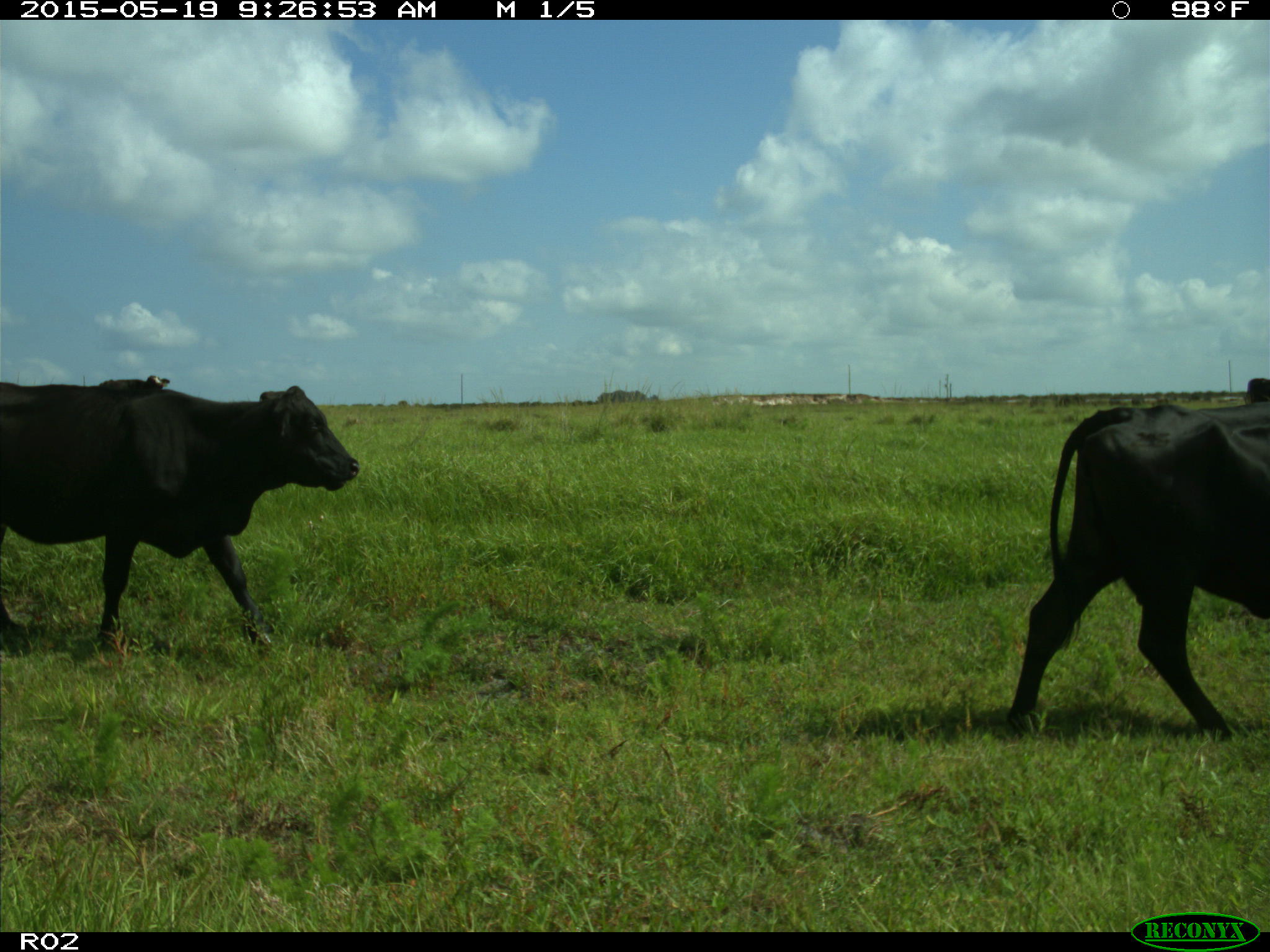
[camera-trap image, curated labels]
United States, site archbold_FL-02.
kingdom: Animalia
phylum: Chordata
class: Mammalia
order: Artiodactyla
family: Bovidae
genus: Bos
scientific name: Bos taurus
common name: domestic cow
Bos taurus (domestic cow).